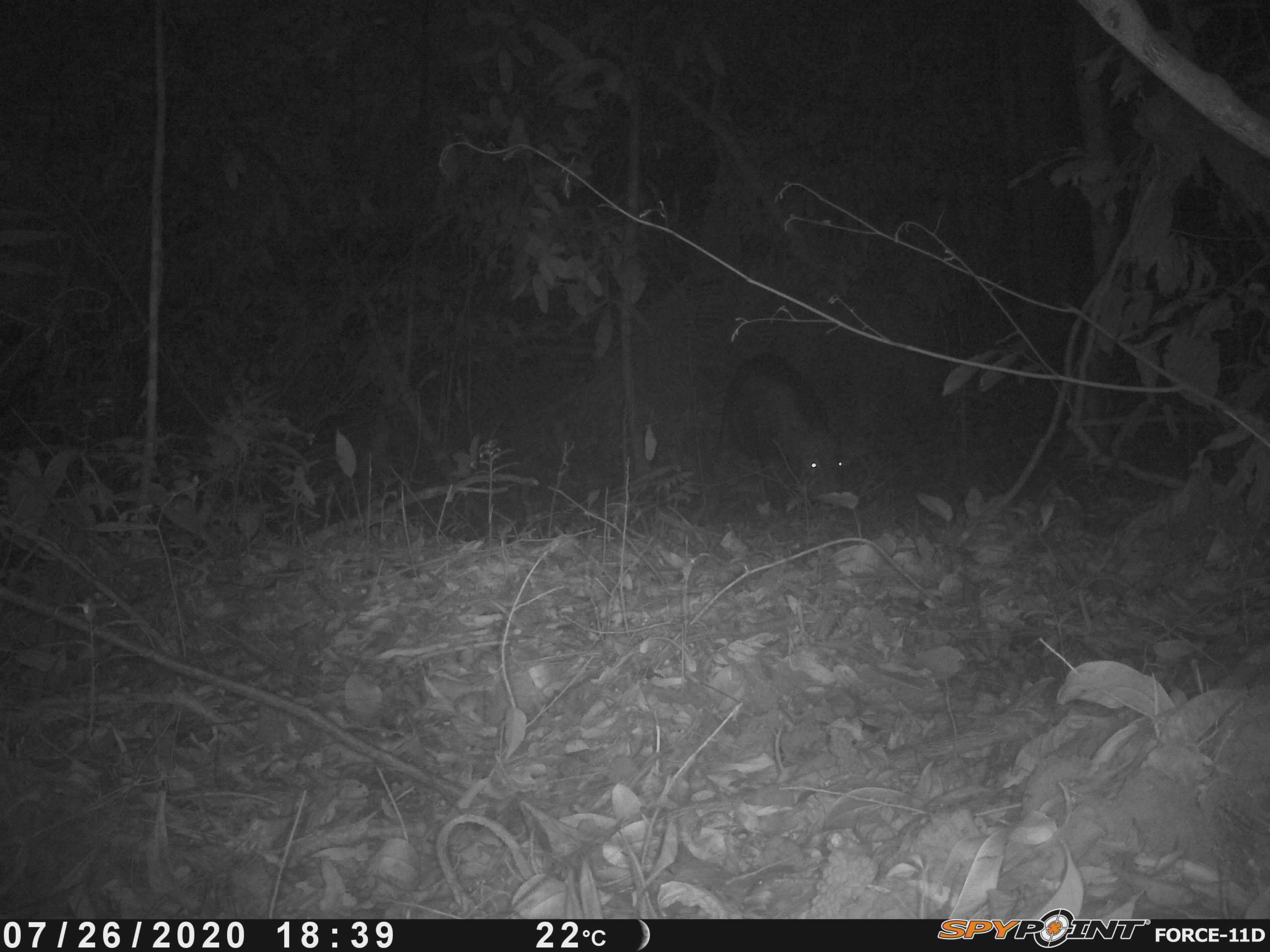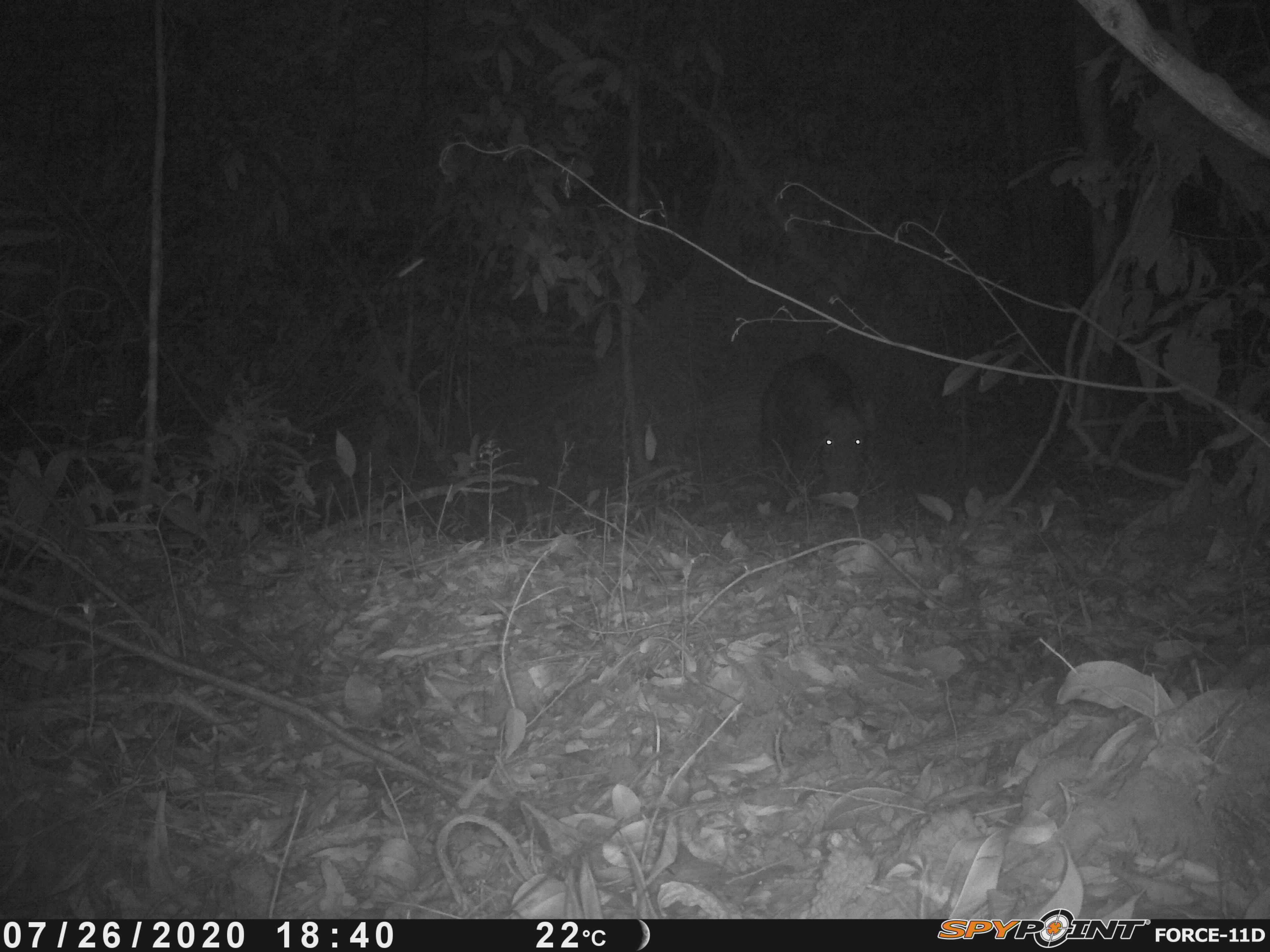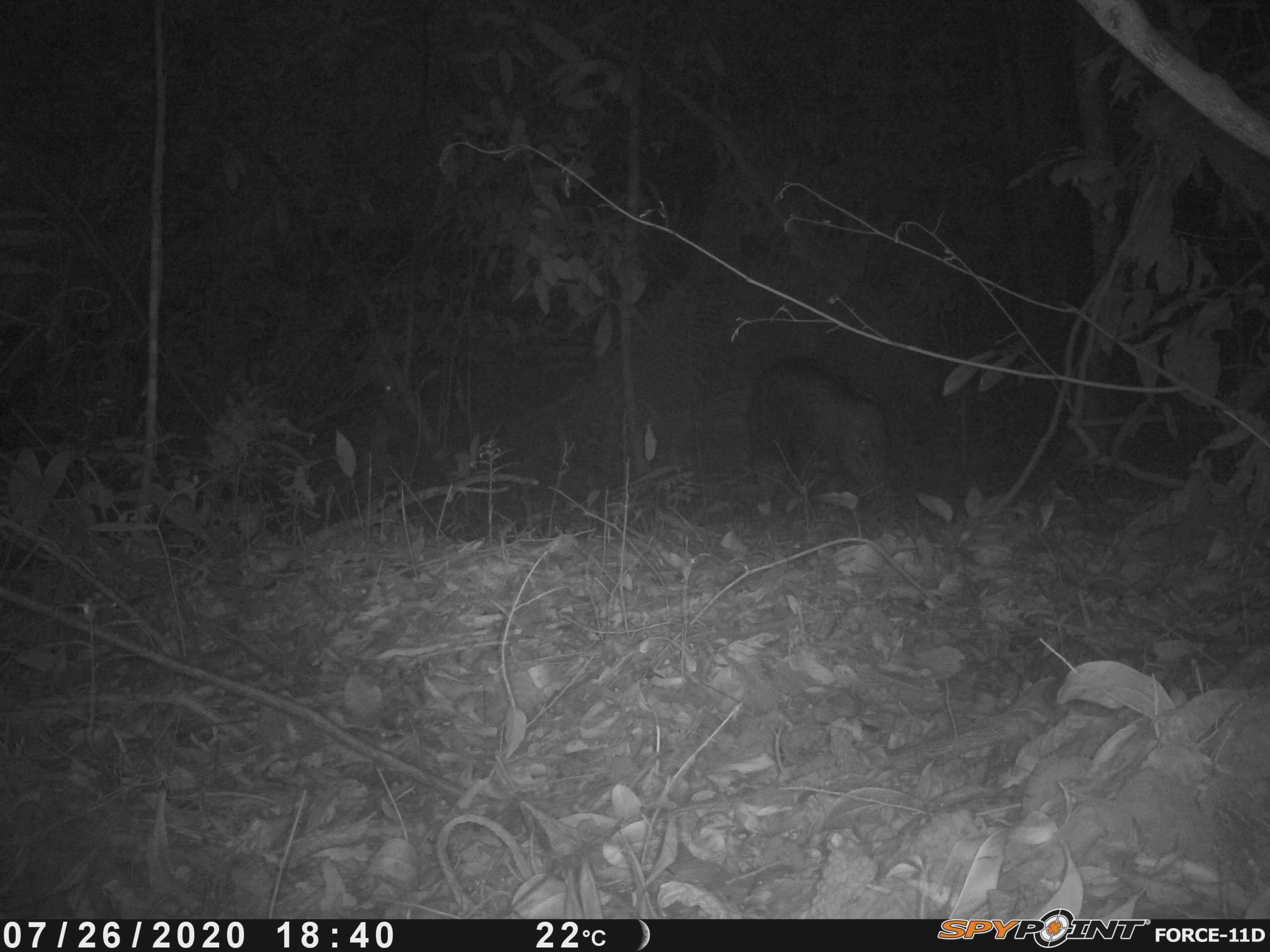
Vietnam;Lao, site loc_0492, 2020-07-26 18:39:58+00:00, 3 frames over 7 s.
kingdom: Animalia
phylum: Chordata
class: Mammalia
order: Artiodactyla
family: Suidae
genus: Sus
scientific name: Sus scrofa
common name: eurasian wild pig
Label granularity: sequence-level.